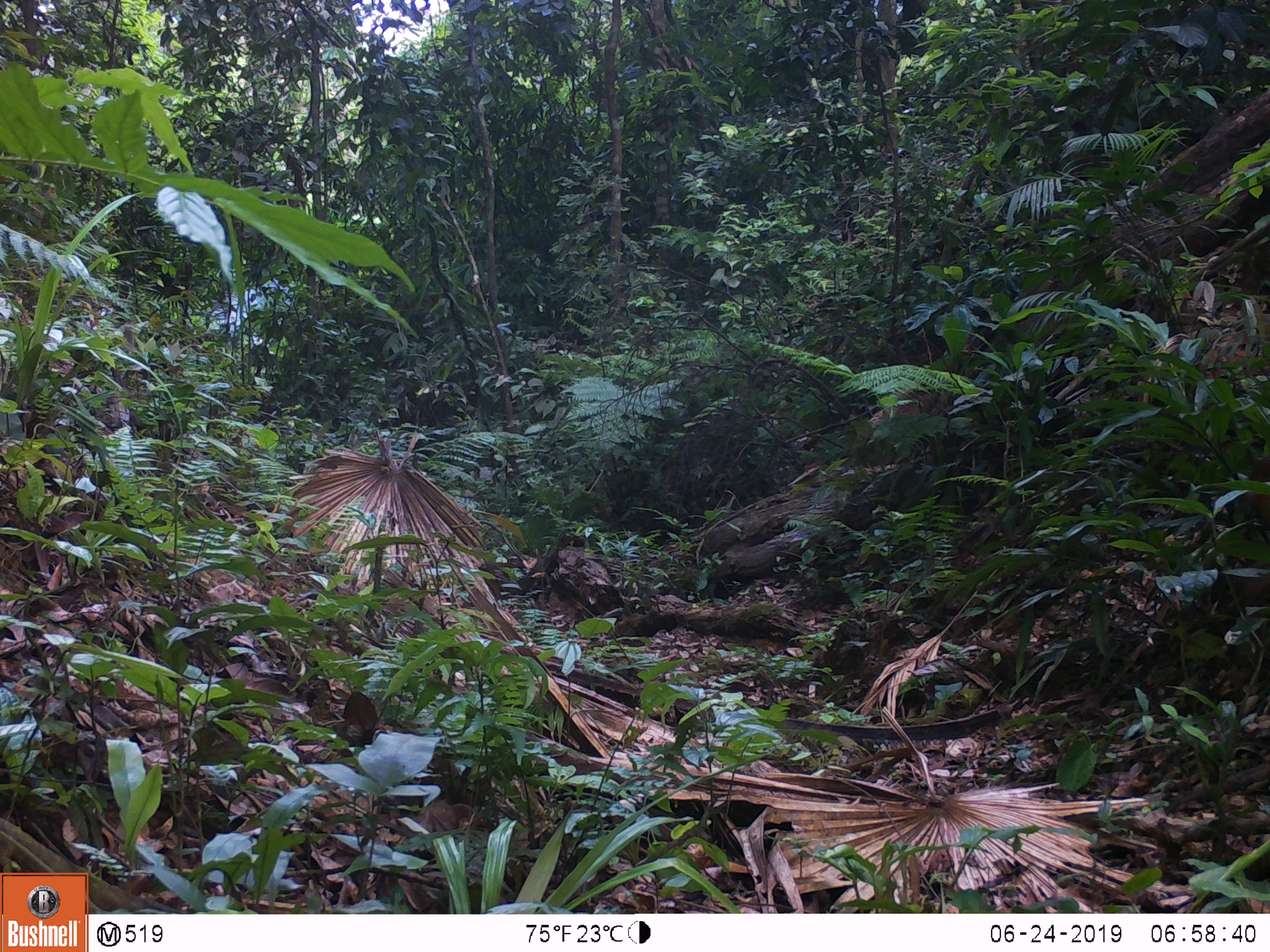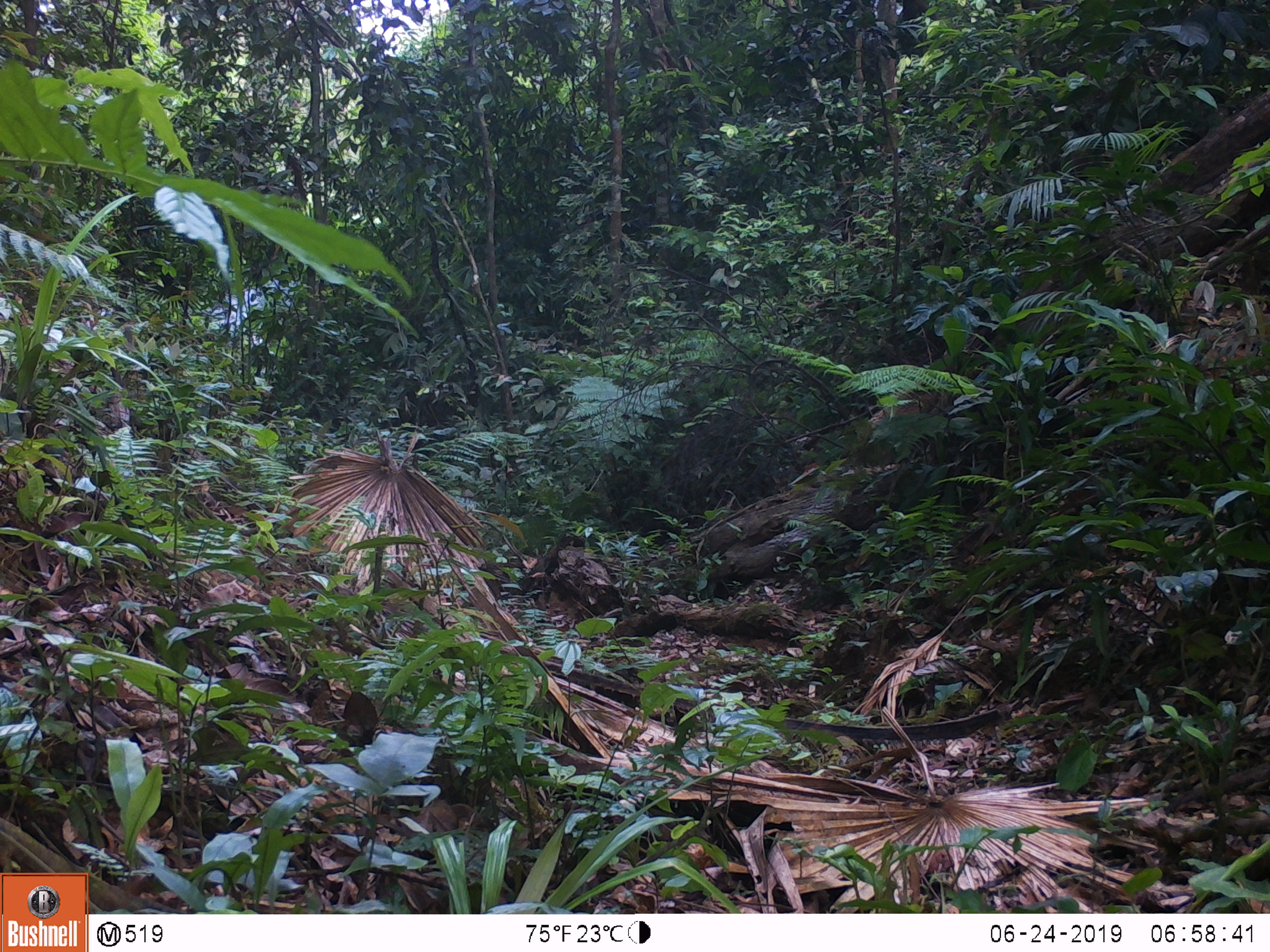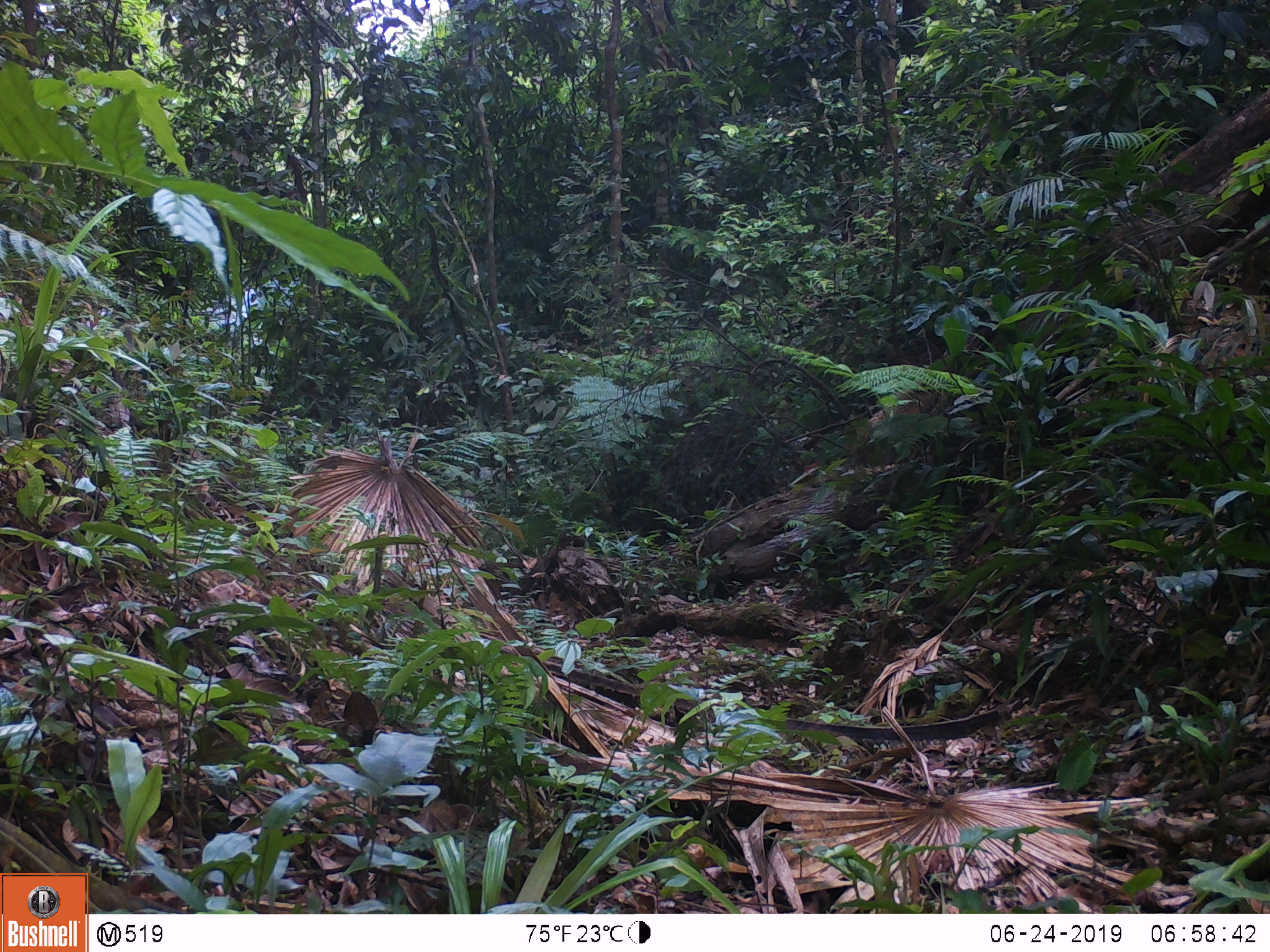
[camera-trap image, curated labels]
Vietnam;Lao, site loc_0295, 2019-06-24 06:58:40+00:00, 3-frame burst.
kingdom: Animalia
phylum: Chordata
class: Mammalia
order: Artiodactyla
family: Cervidae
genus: Muntiacus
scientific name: Muntiacus vuquangensis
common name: large-antlered muntjac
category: large antlered muntjac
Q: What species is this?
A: Large antlered muntjac (large-antlered muntjac) (Muntiacus vuquangensis).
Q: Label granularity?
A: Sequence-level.